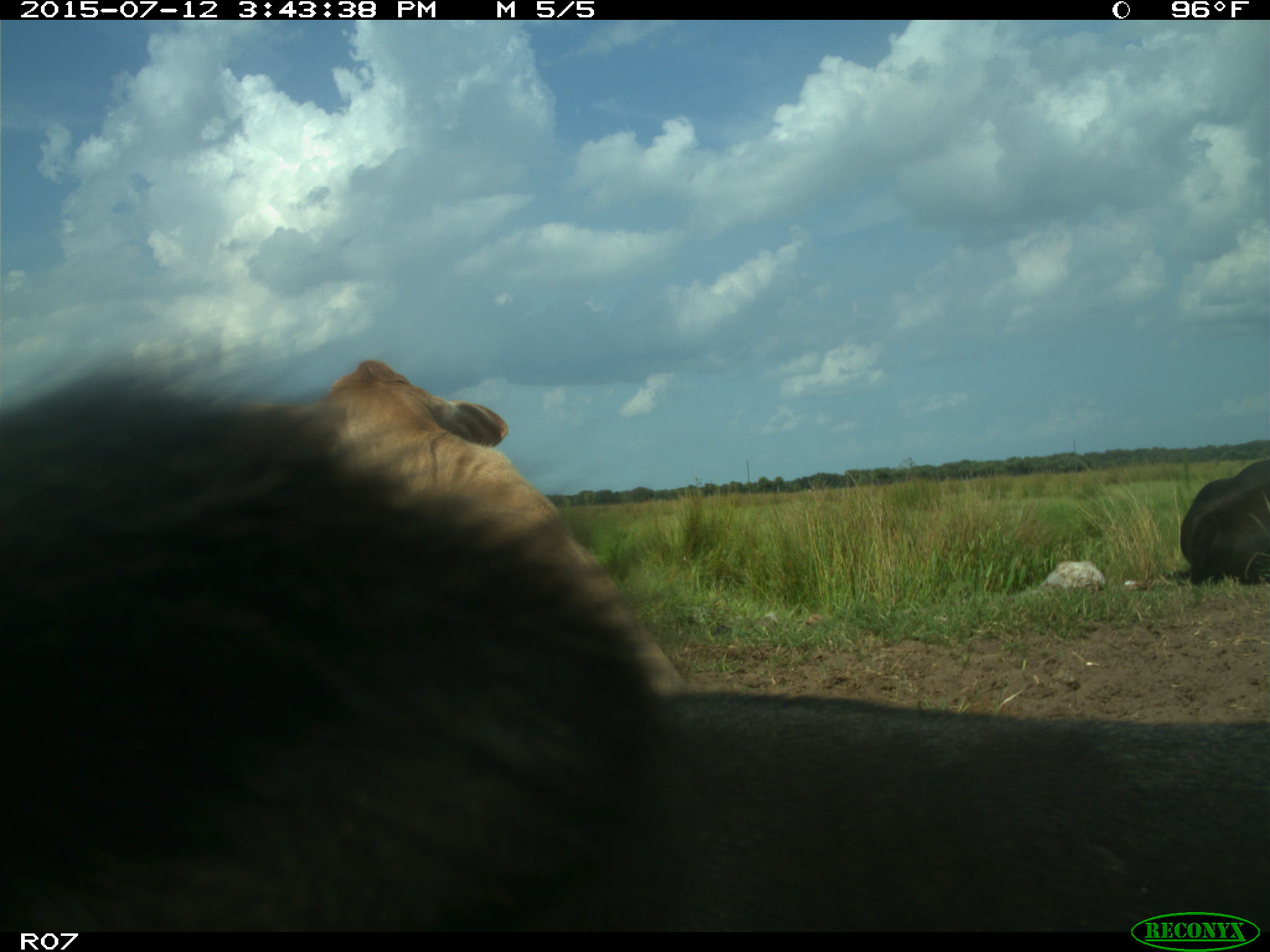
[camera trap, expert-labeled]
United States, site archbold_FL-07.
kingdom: Animalia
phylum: Chordata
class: Mammalia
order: Artiodactyla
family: Bovidae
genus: Bos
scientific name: Bos taurus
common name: domestic cow